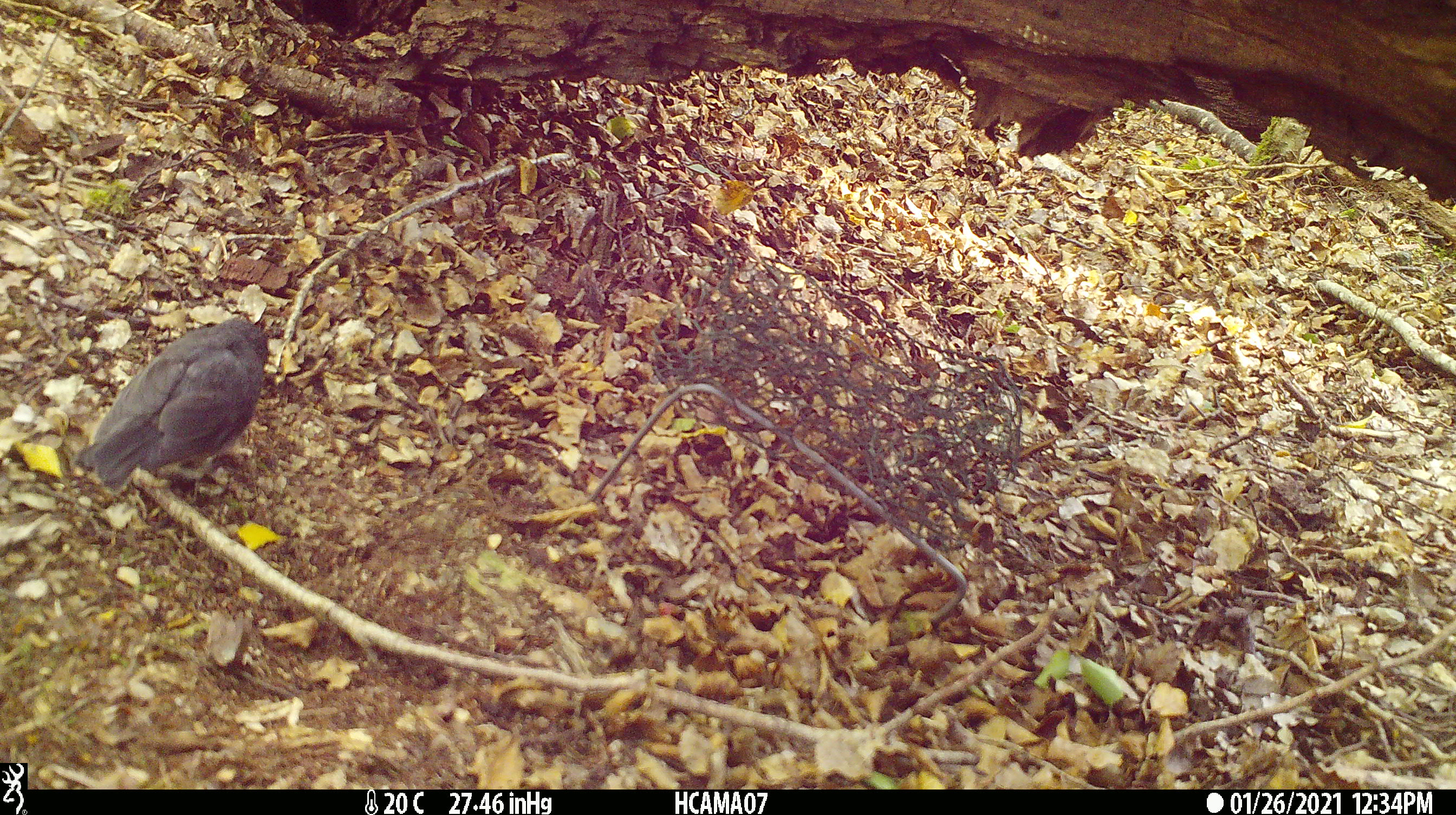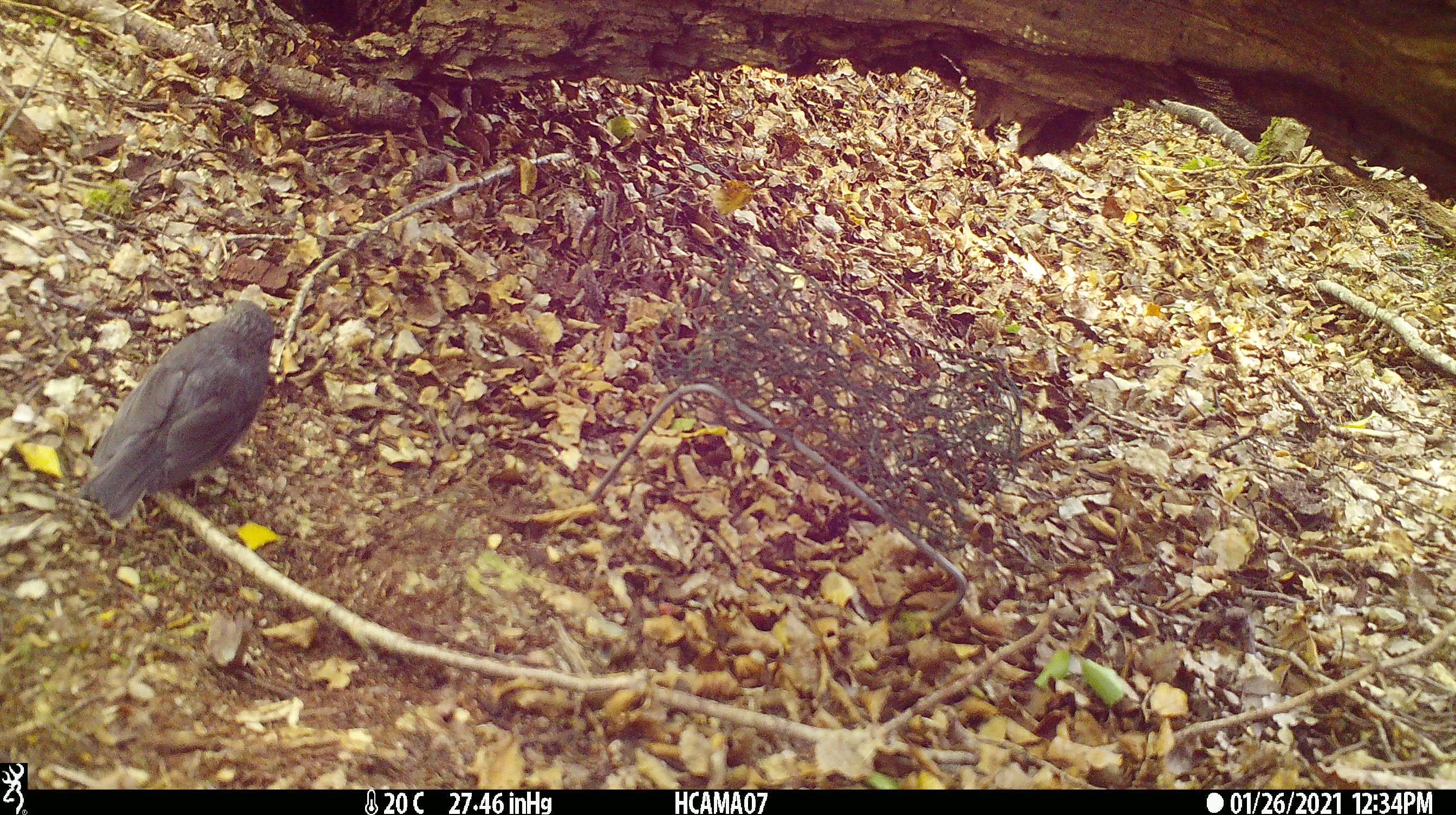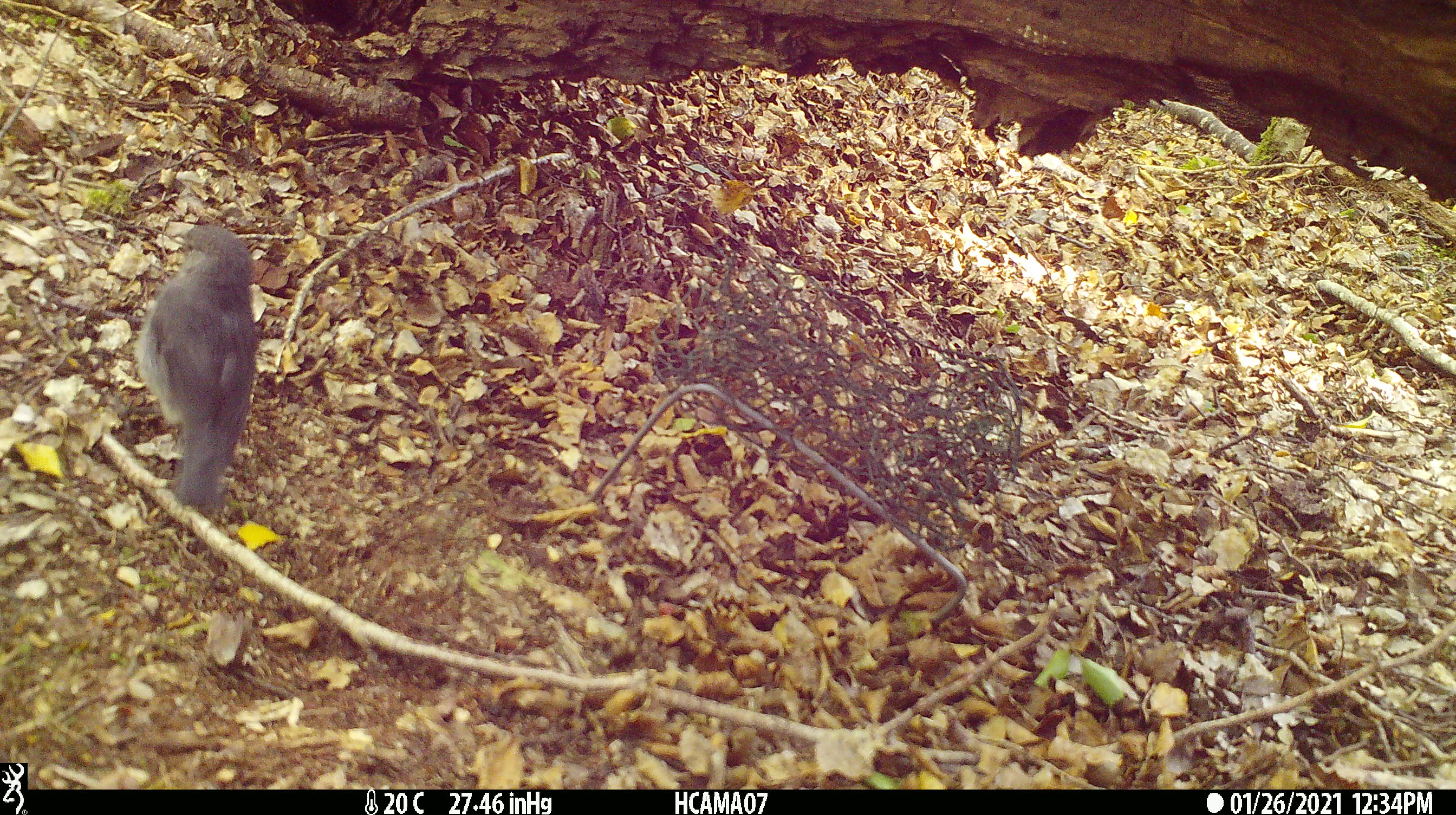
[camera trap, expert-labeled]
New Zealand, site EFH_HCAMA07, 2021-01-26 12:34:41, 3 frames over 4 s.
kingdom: Animalia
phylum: Chordata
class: Aves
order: Passeriformes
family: Petroicidae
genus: Petroica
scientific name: Petroica australis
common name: new zealand robin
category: robin